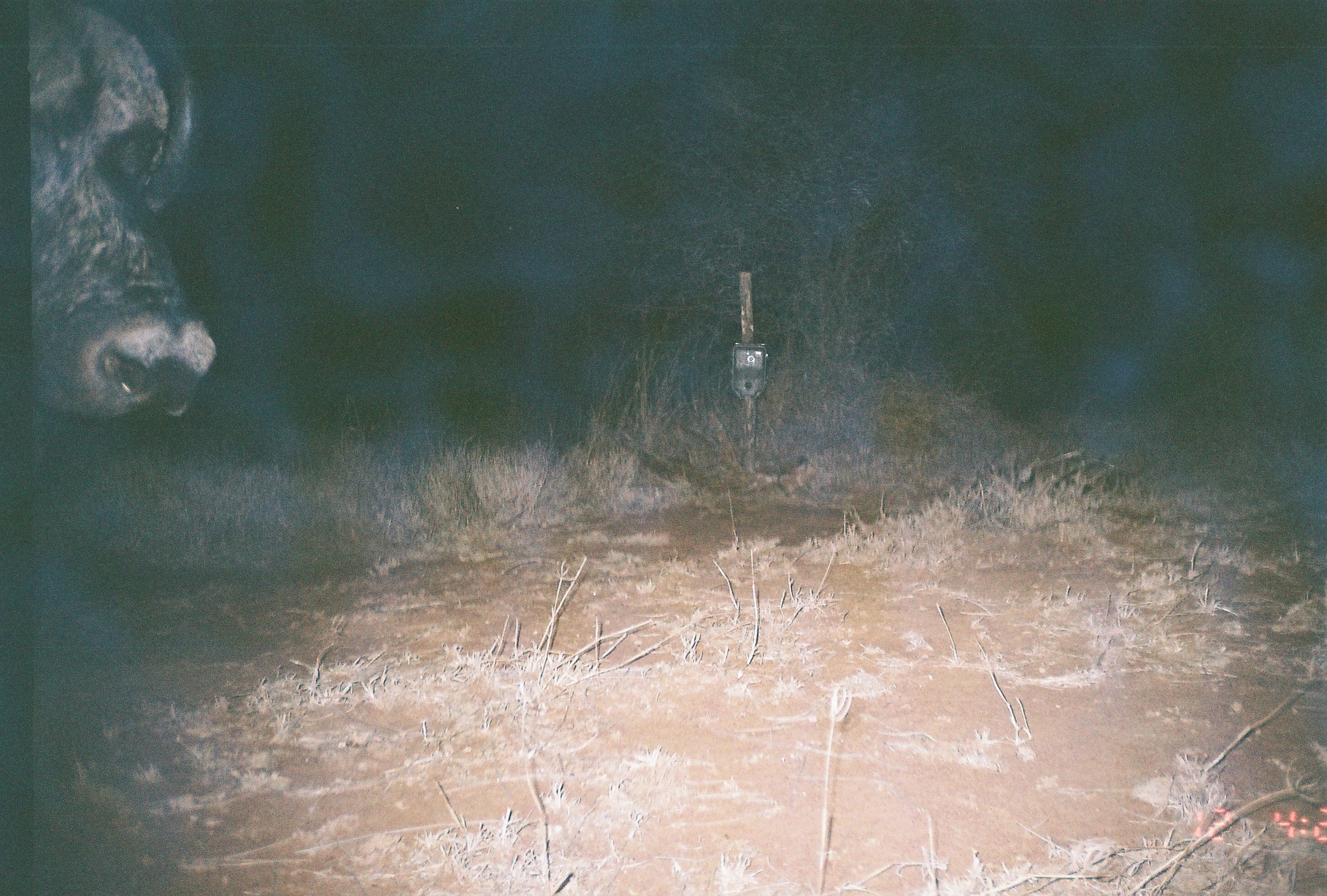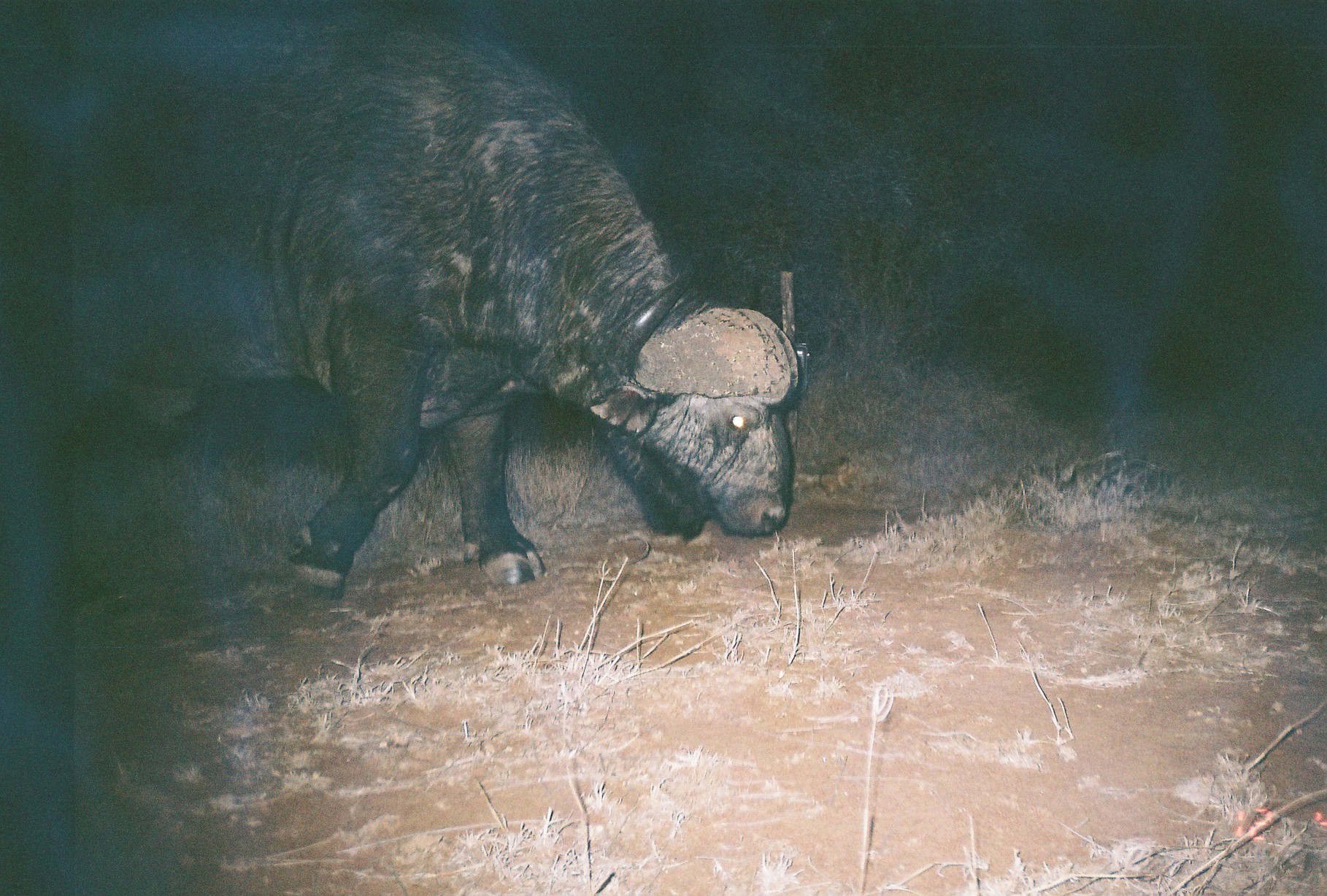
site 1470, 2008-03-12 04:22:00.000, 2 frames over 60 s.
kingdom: Animalia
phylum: Chordata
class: Mammalia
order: Artiodactyla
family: Bovidae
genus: Syncerus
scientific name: Syncerus caffer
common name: african buffalo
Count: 1.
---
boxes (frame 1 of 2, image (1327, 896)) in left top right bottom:
syncerus caffer: 26 0 218 426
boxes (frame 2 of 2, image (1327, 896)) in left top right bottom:
syncerus caffer: 61 0 801 601